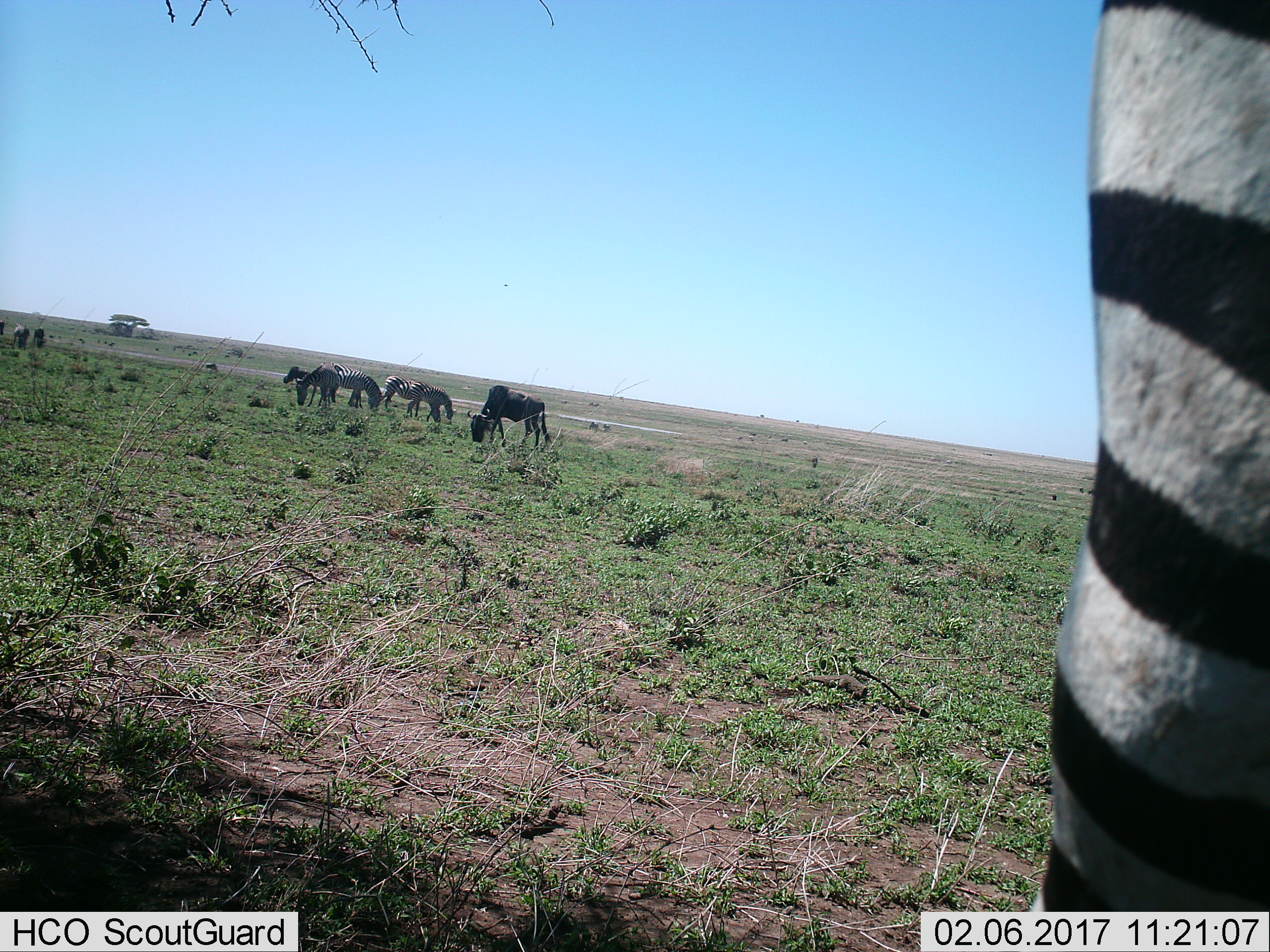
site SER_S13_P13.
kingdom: Animalia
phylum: Chordata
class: Mammalia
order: Artiodactyla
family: Bovidae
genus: Connochaetes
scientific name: Connochaetes taurinus taurinus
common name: blue wildebeest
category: wildebeestblue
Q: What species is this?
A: Wildebeestblue (blue wildebeest) (Connochaetes taurinus taurinus).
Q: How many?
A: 4.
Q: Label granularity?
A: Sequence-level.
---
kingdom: Animalia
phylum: Chordata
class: Mammalia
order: Perissodactyla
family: Equidae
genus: Equus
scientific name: Equus quagga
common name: plains zebra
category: zebraplains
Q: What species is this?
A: Zebraplains (plains zebra) (Equus quagga).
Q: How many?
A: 5.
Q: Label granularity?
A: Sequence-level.